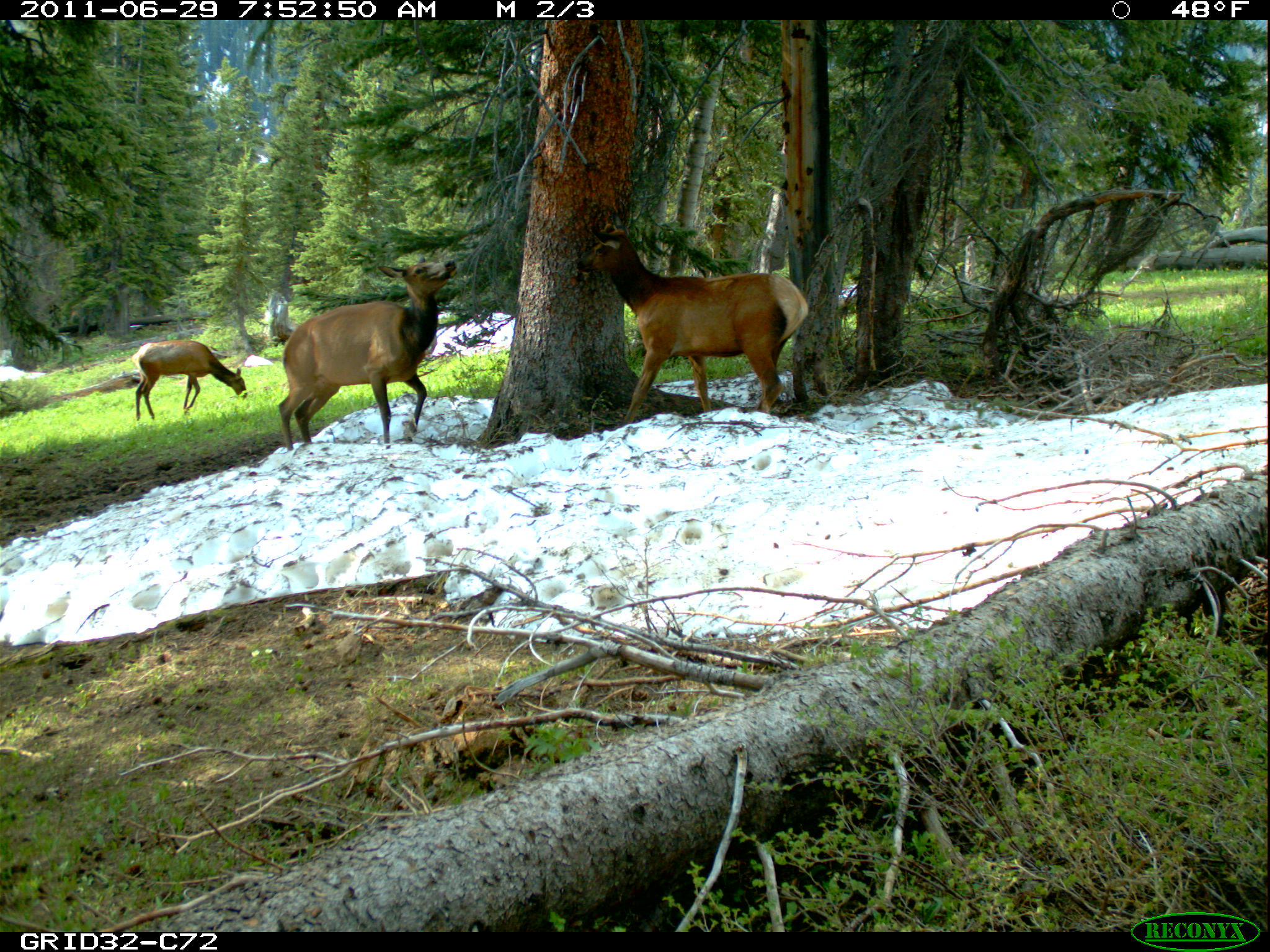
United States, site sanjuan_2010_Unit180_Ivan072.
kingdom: Animalia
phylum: Chordata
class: Mammalia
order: Artiodactyla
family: Cervidae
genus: Cervus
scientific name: Cervus elaphus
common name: red deer